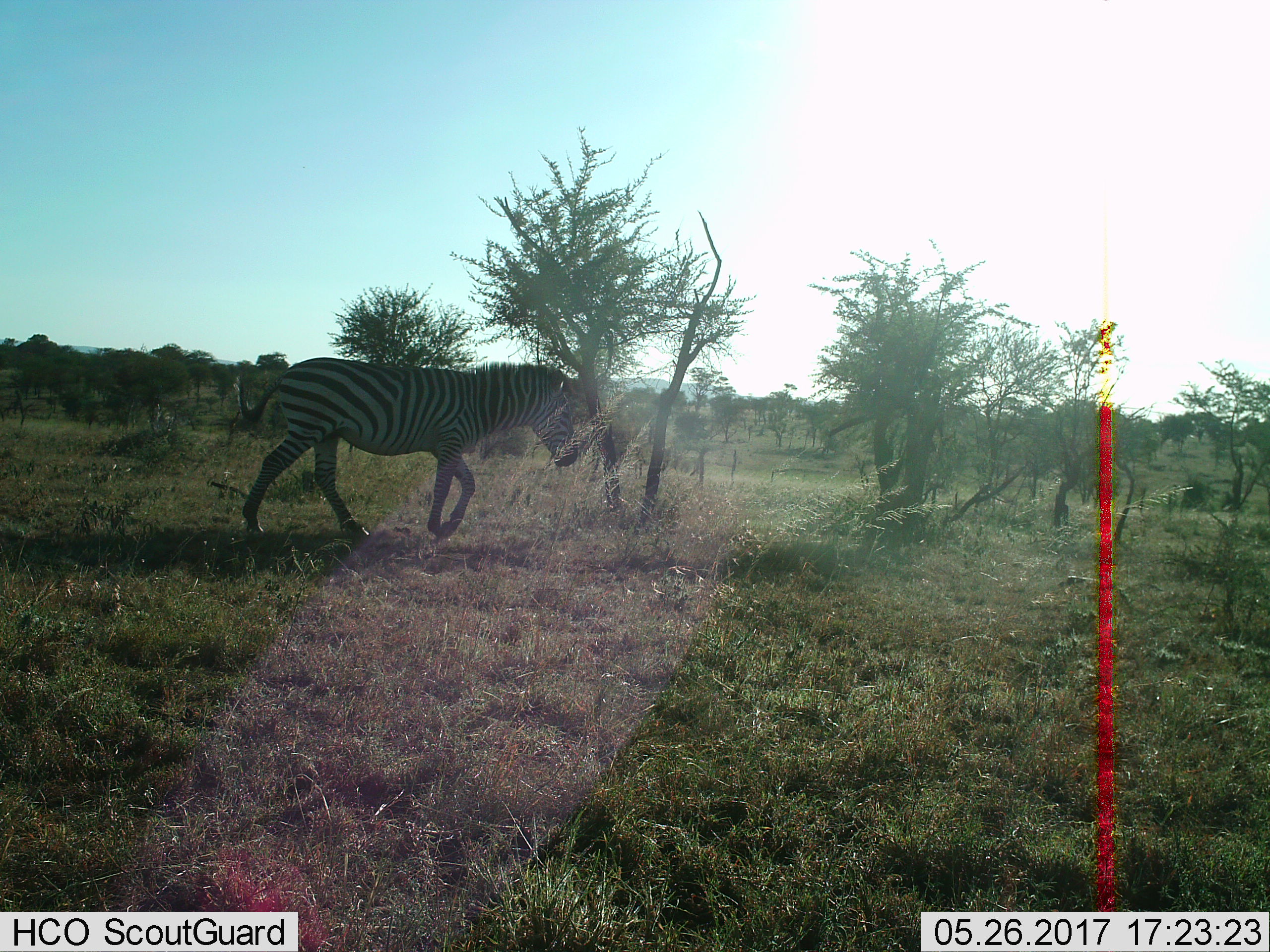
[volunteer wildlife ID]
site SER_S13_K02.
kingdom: Animalia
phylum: Chordata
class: Mammalia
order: Perissodactyla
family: Equidae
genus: Equus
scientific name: Equus quagga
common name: plains zebra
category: zebraplains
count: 1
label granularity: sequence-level